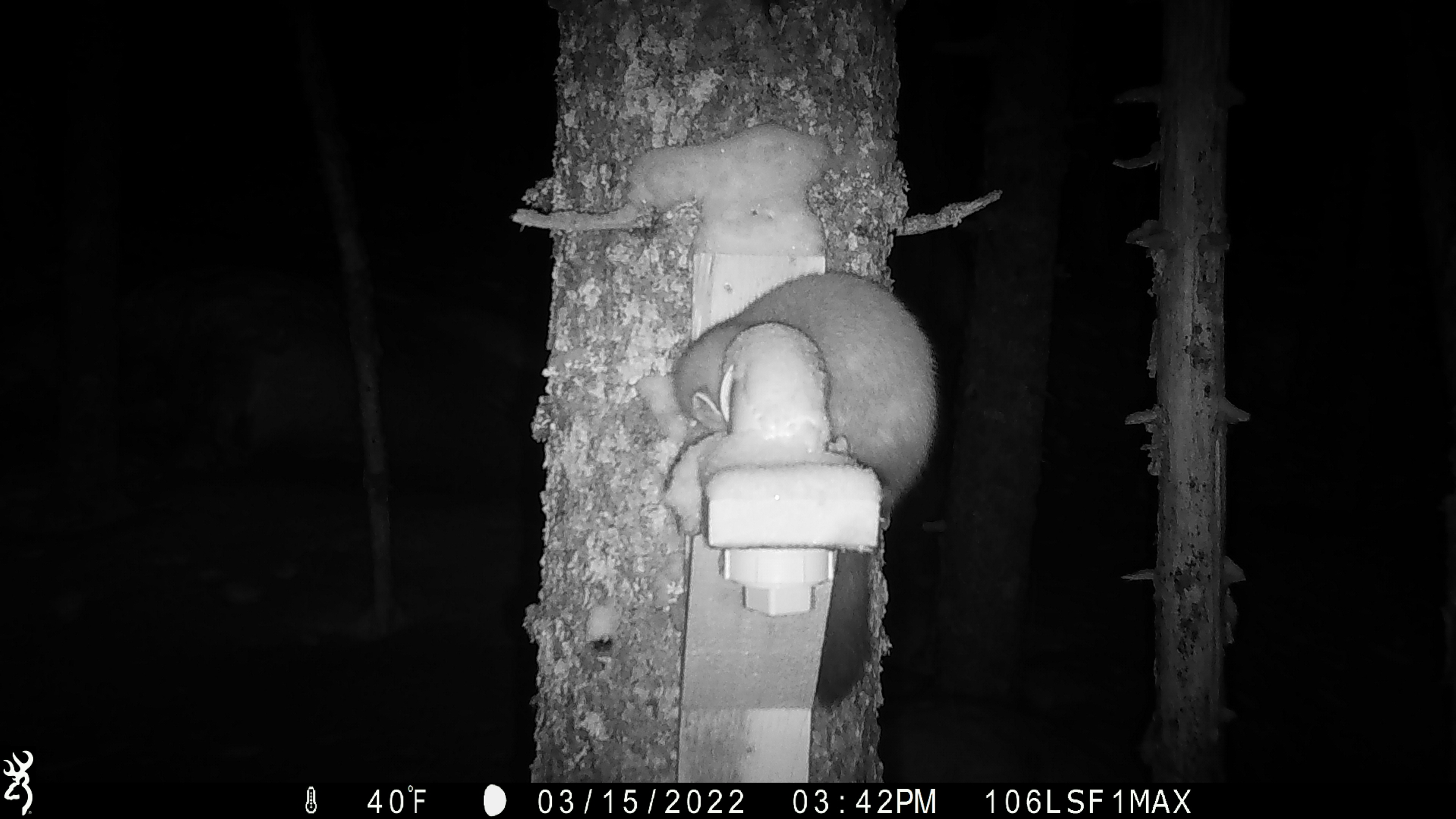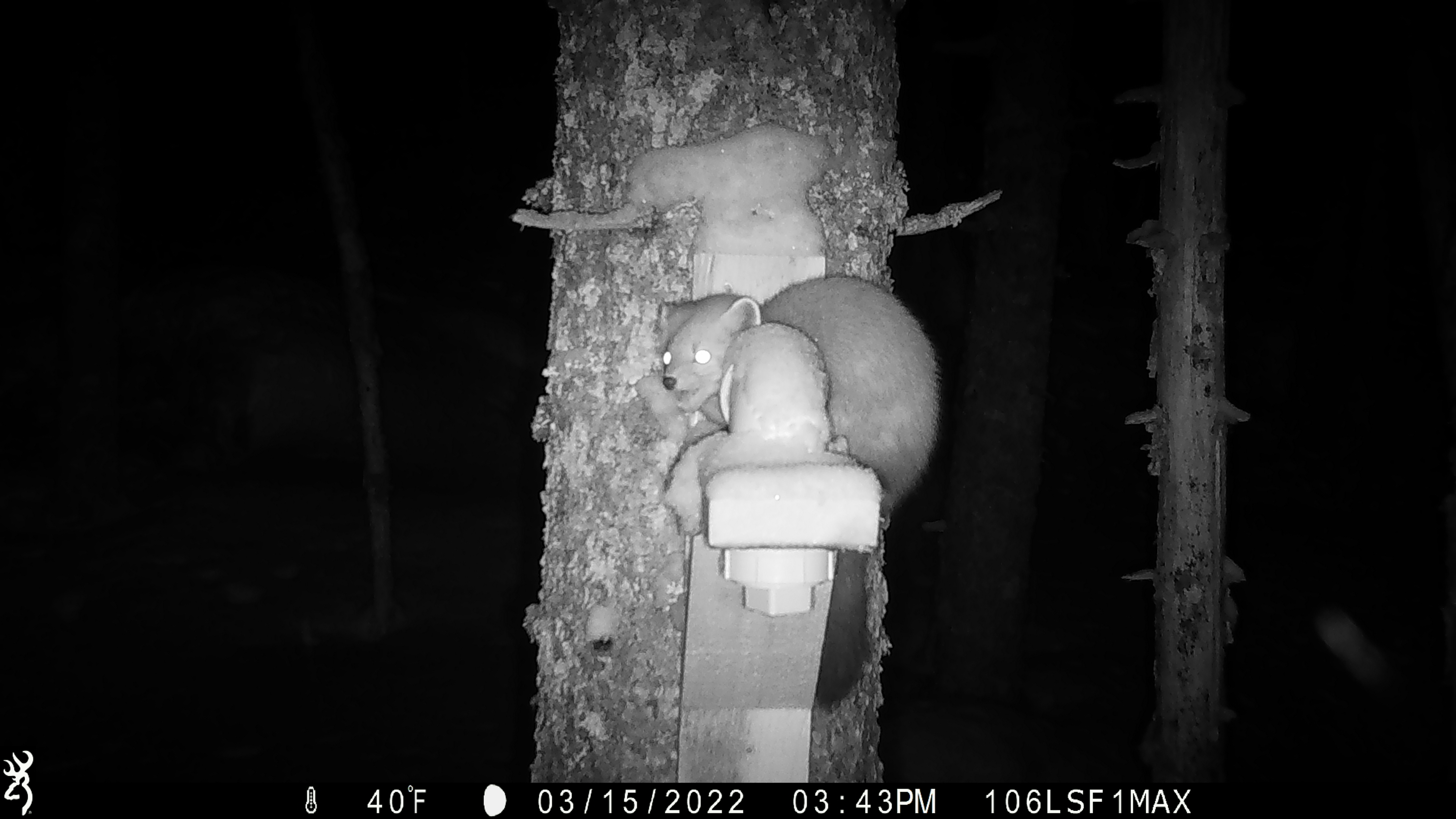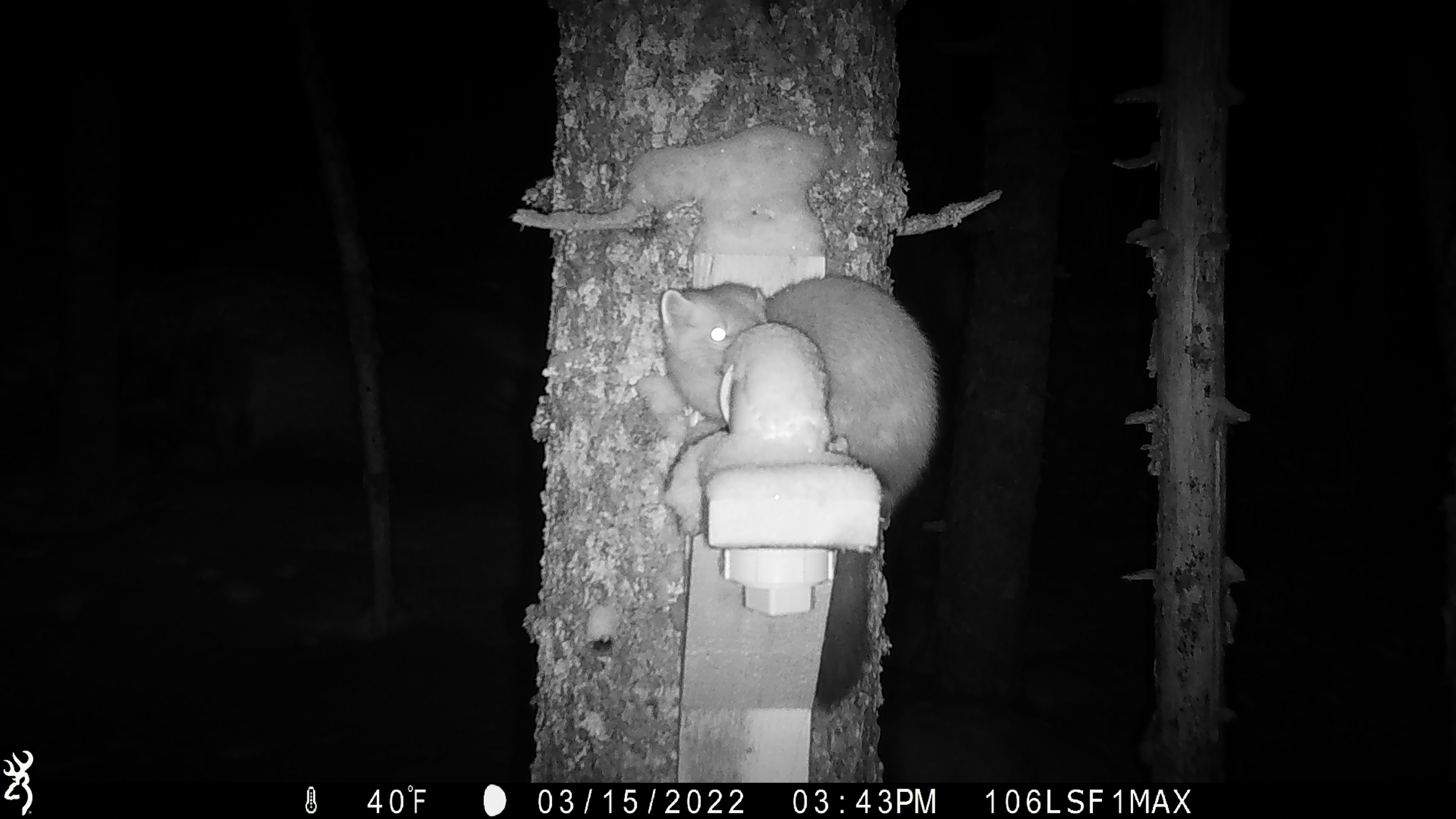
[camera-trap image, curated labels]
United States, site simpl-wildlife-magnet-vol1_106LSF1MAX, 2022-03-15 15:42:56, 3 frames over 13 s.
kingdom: Animalia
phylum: Chordata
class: Mammalia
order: Carnivora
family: Mustelidae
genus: Martes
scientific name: Martes americana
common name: american marten